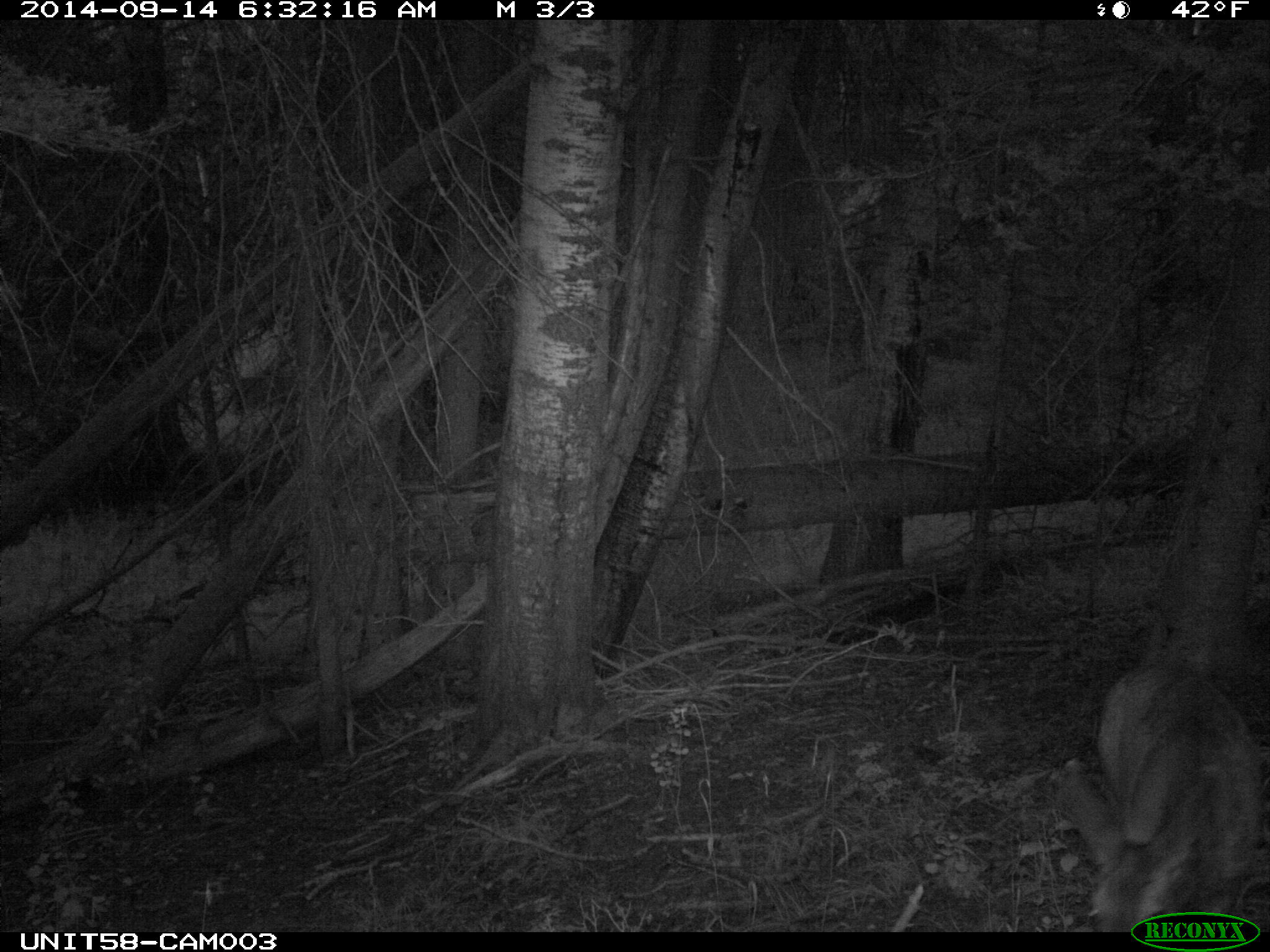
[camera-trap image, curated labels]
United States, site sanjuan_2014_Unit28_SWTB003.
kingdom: Animalia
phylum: Chordata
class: Mammalia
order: Artiodactyla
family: Cervidae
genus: Odocoileus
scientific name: Odocoileus hemionus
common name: mule deer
Odocoileus hemionus (mule deer).